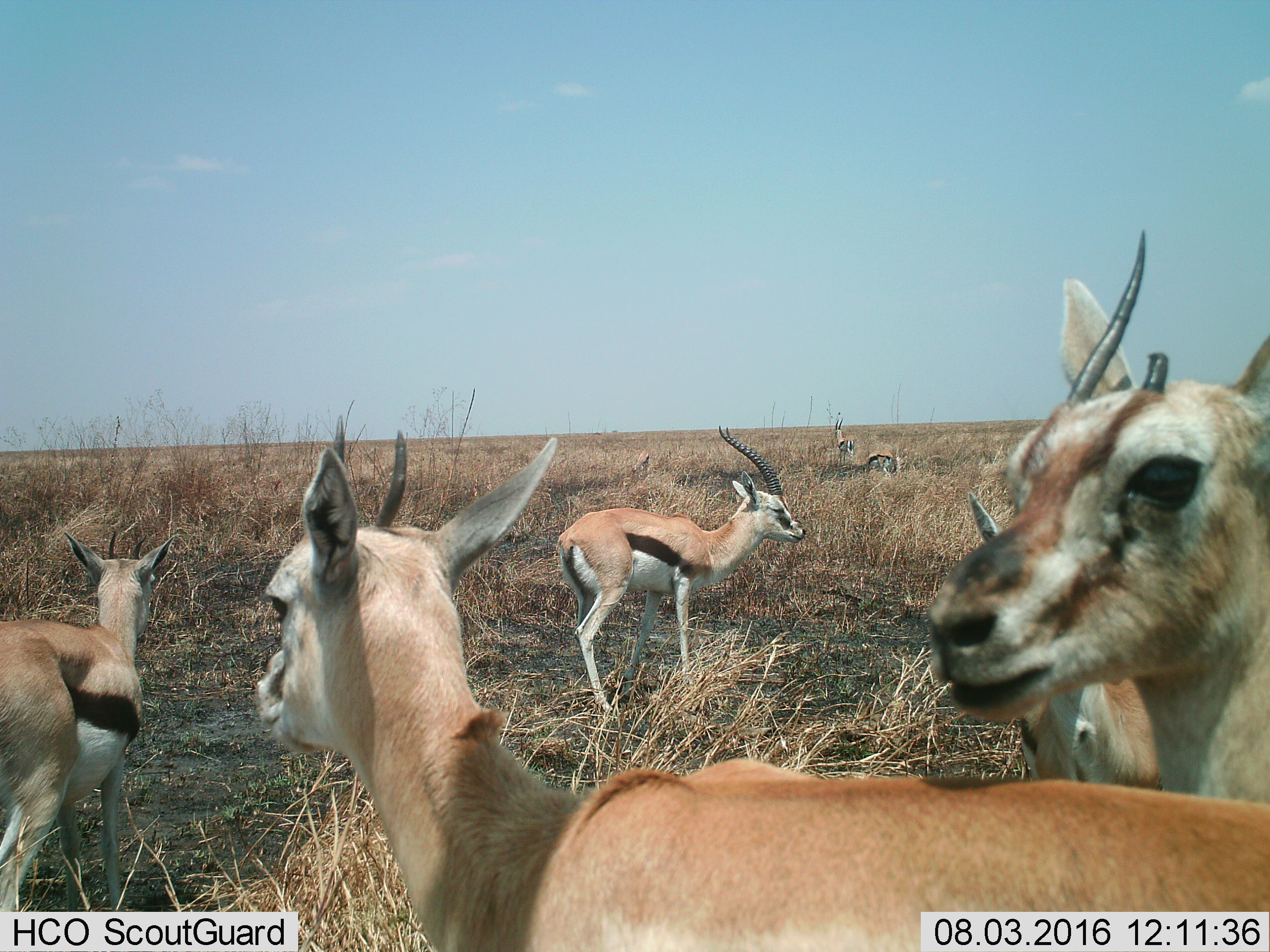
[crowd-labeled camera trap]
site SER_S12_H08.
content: unidentified animal